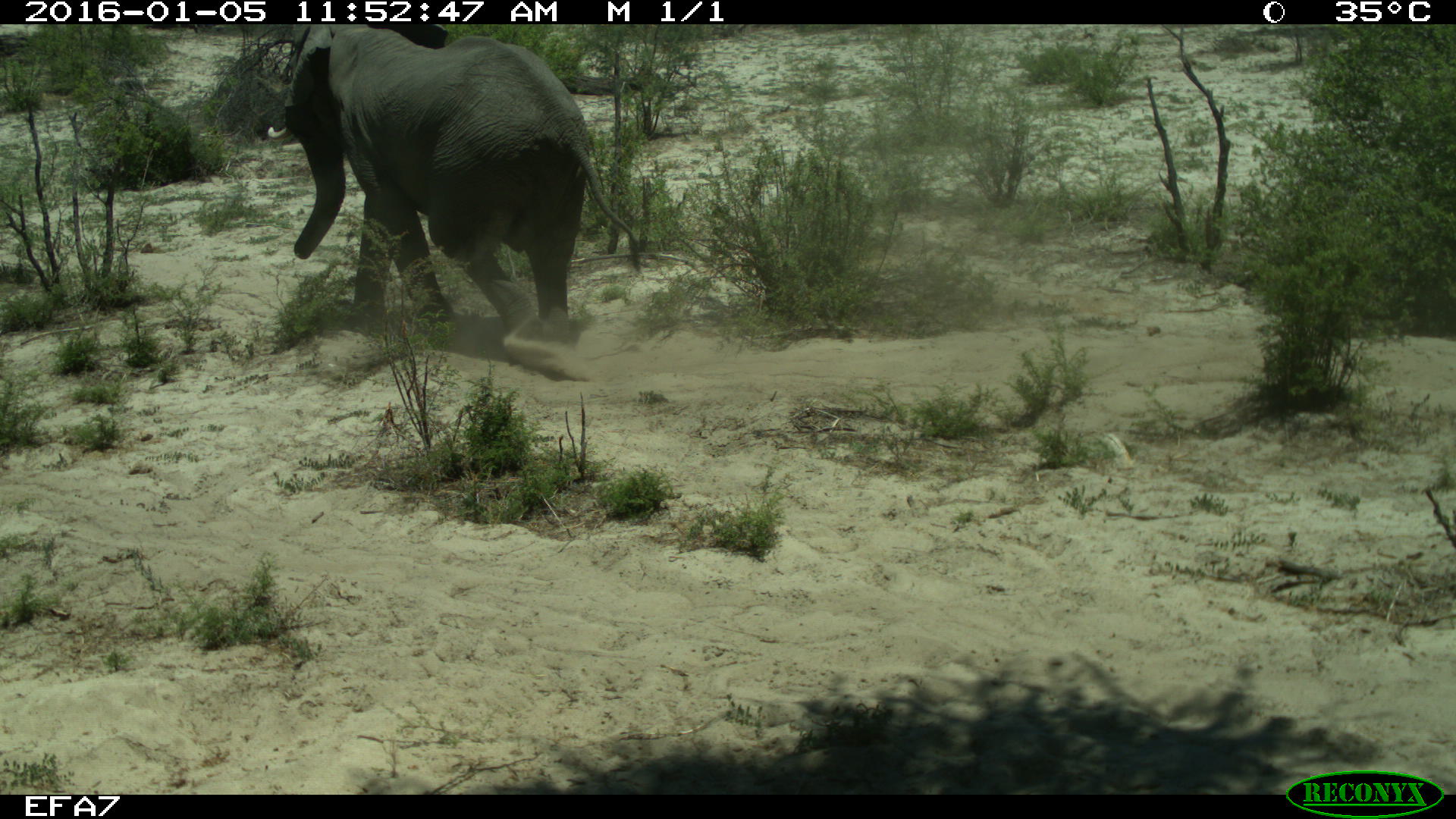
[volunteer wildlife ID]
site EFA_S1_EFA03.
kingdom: Animalia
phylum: Chordata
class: Mammalia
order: Proboscidea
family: Elephantidae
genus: Loxodonta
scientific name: Loxodonta africana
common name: african bush elephant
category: elephant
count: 1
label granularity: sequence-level